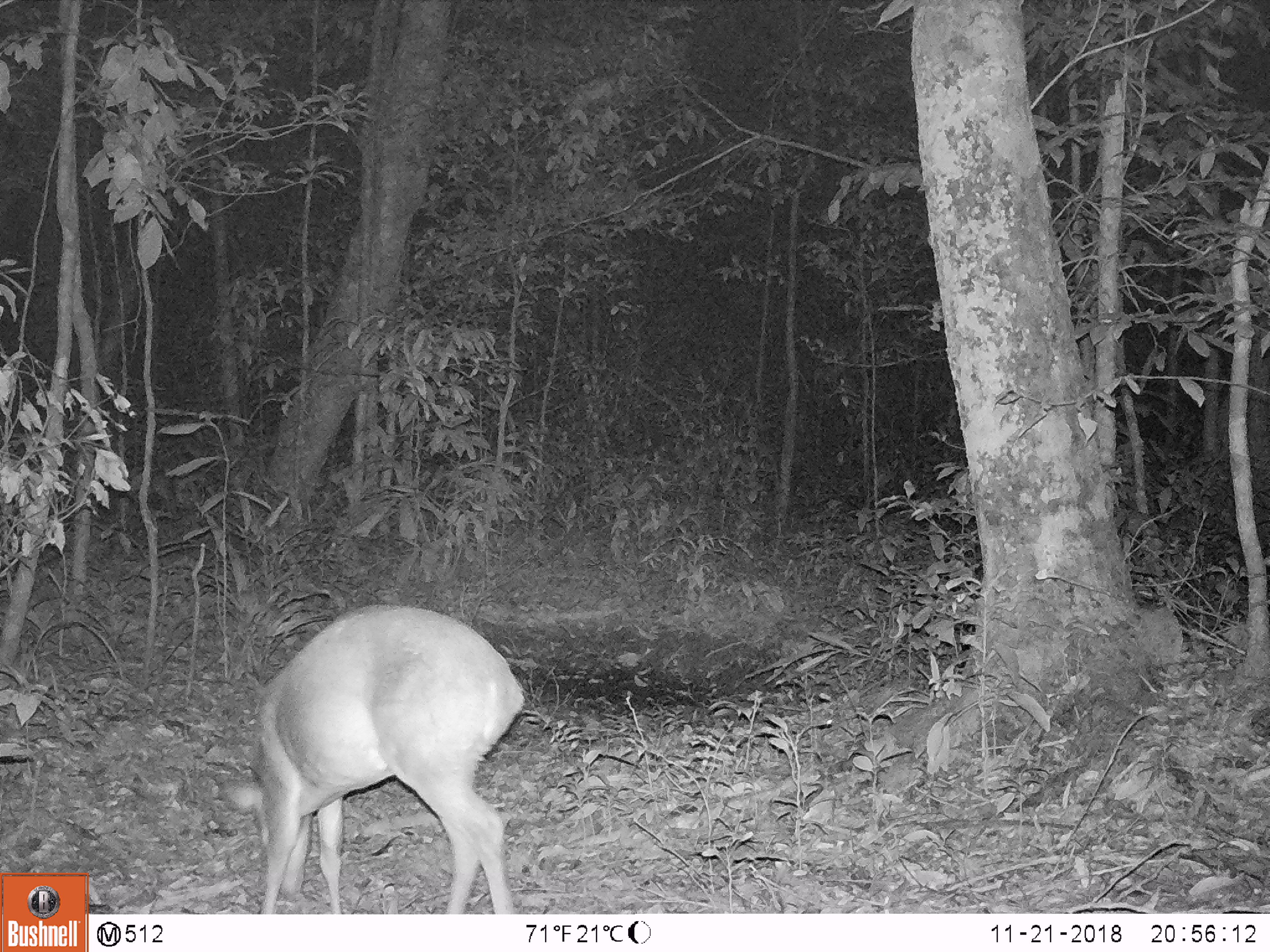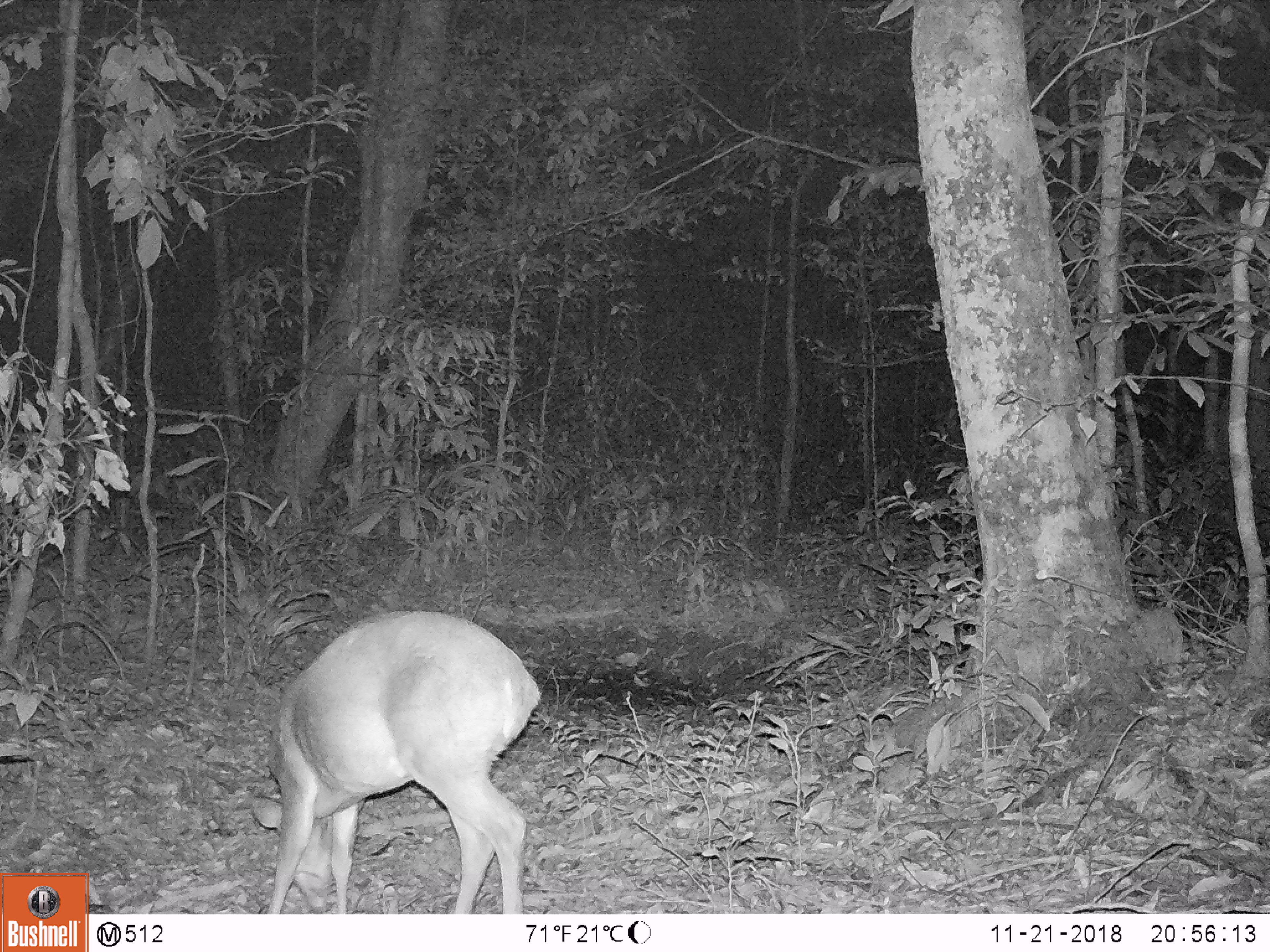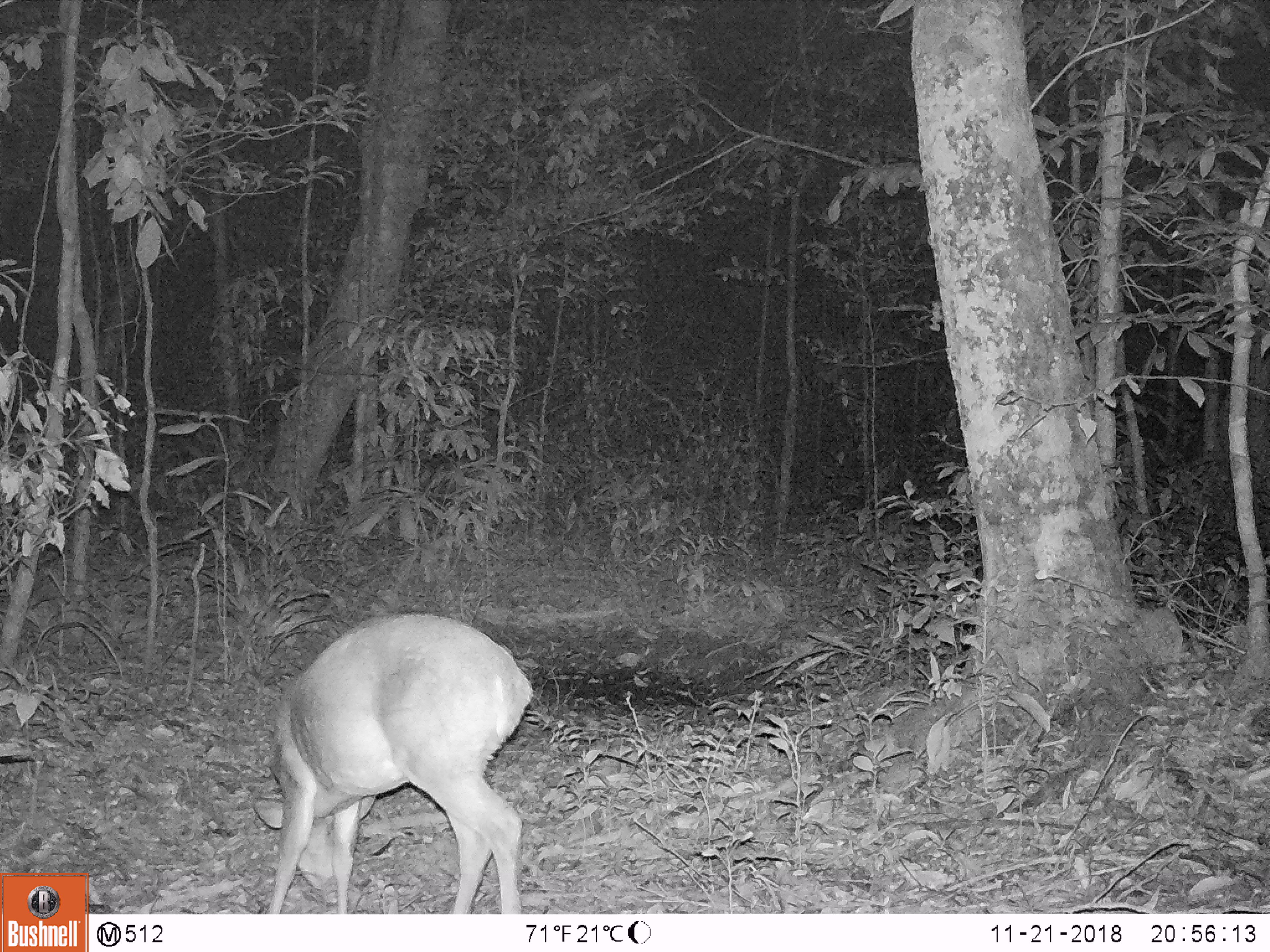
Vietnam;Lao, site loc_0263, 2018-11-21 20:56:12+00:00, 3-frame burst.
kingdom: Animalia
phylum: Chordata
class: Mammalia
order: Artiodactyla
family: Cervidae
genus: Muntiacus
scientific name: Muntiacus vuquangensis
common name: large-antlered muntjac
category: large antlered muntjac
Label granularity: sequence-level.